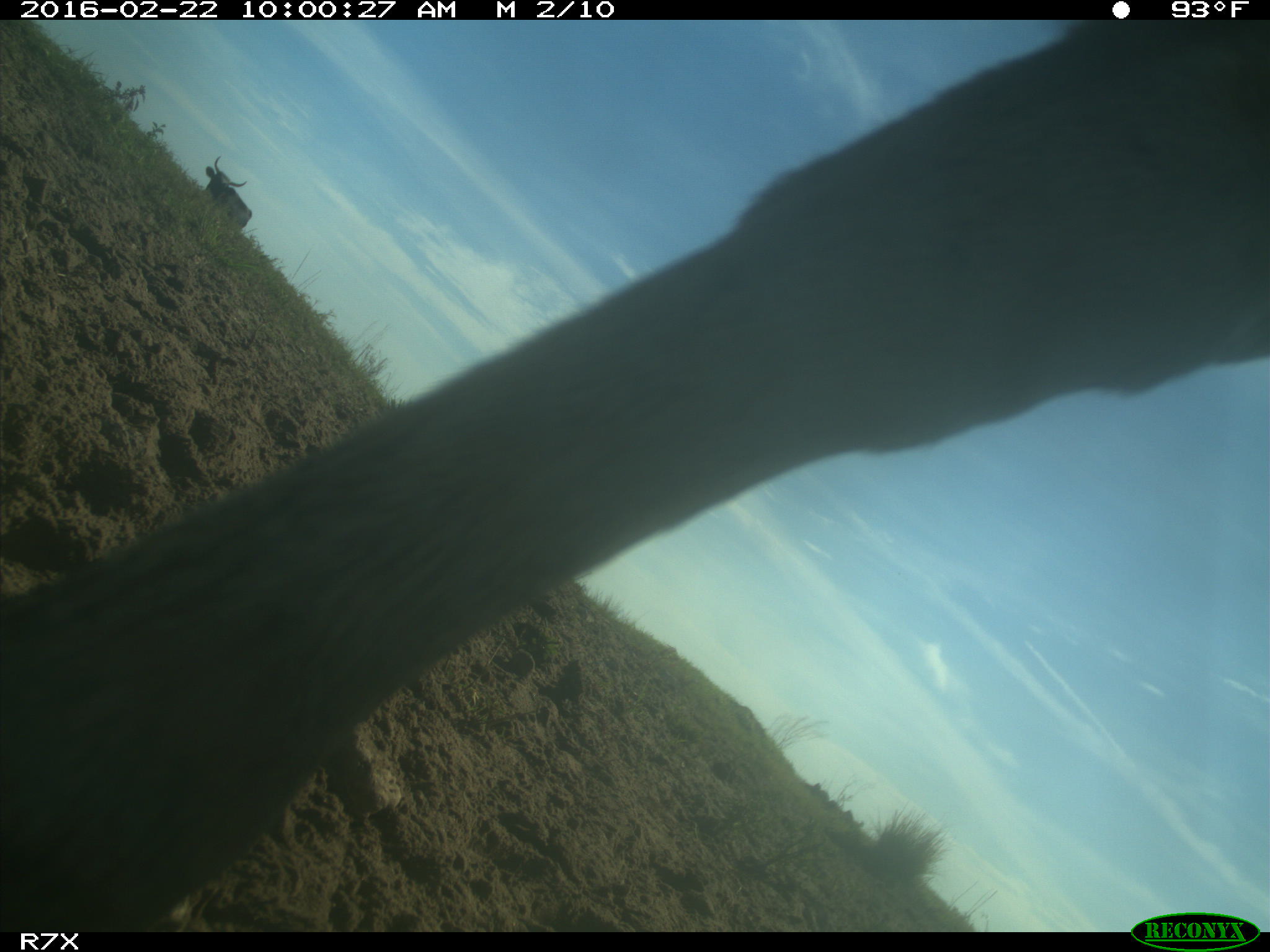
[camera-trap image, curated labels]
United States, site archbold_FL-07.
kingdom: Animalia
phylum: Chordata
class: Mammalia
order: Artiodactyla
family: Bovidae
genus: Bos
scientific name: Bos taurus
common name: domestic cow